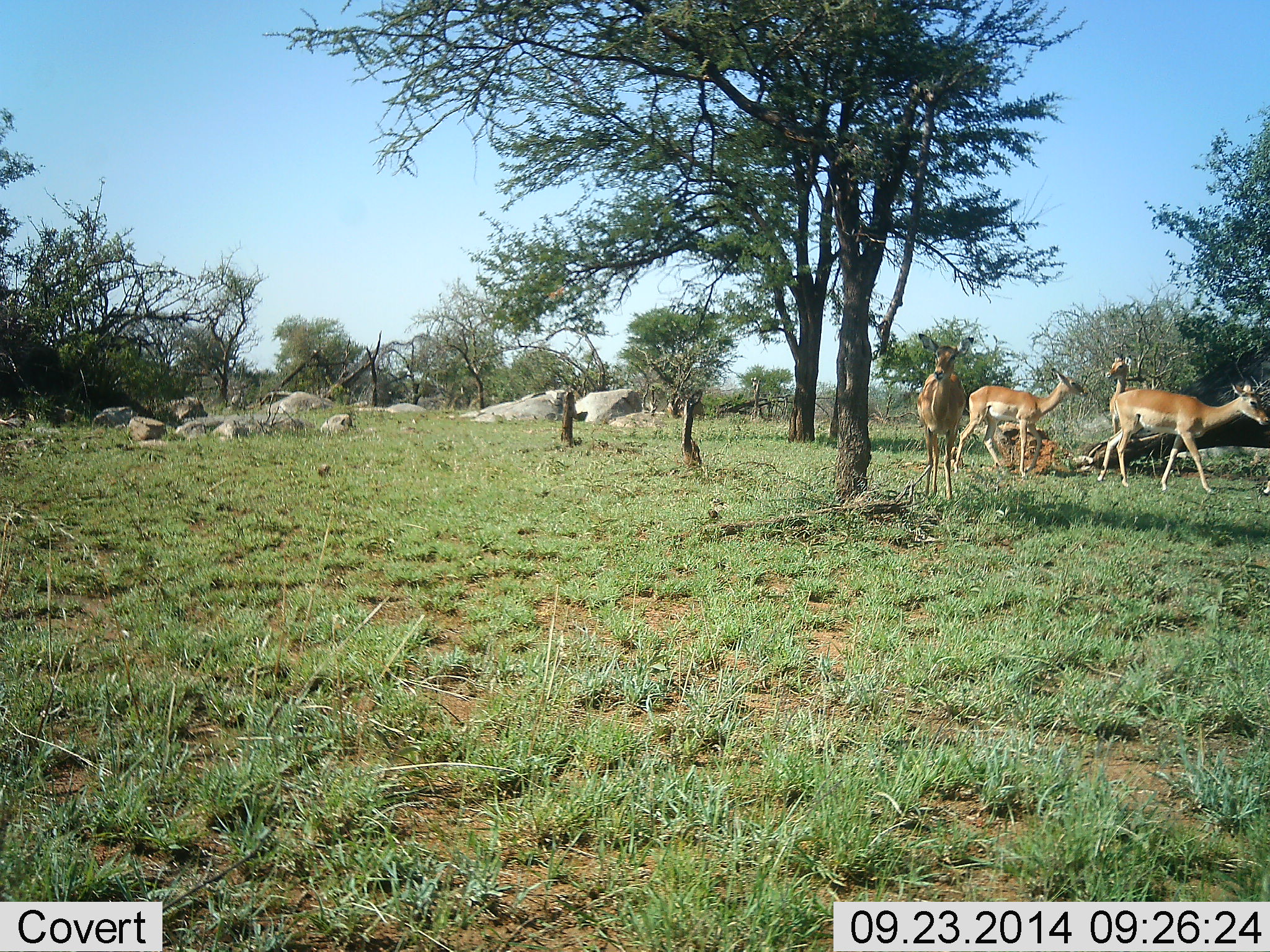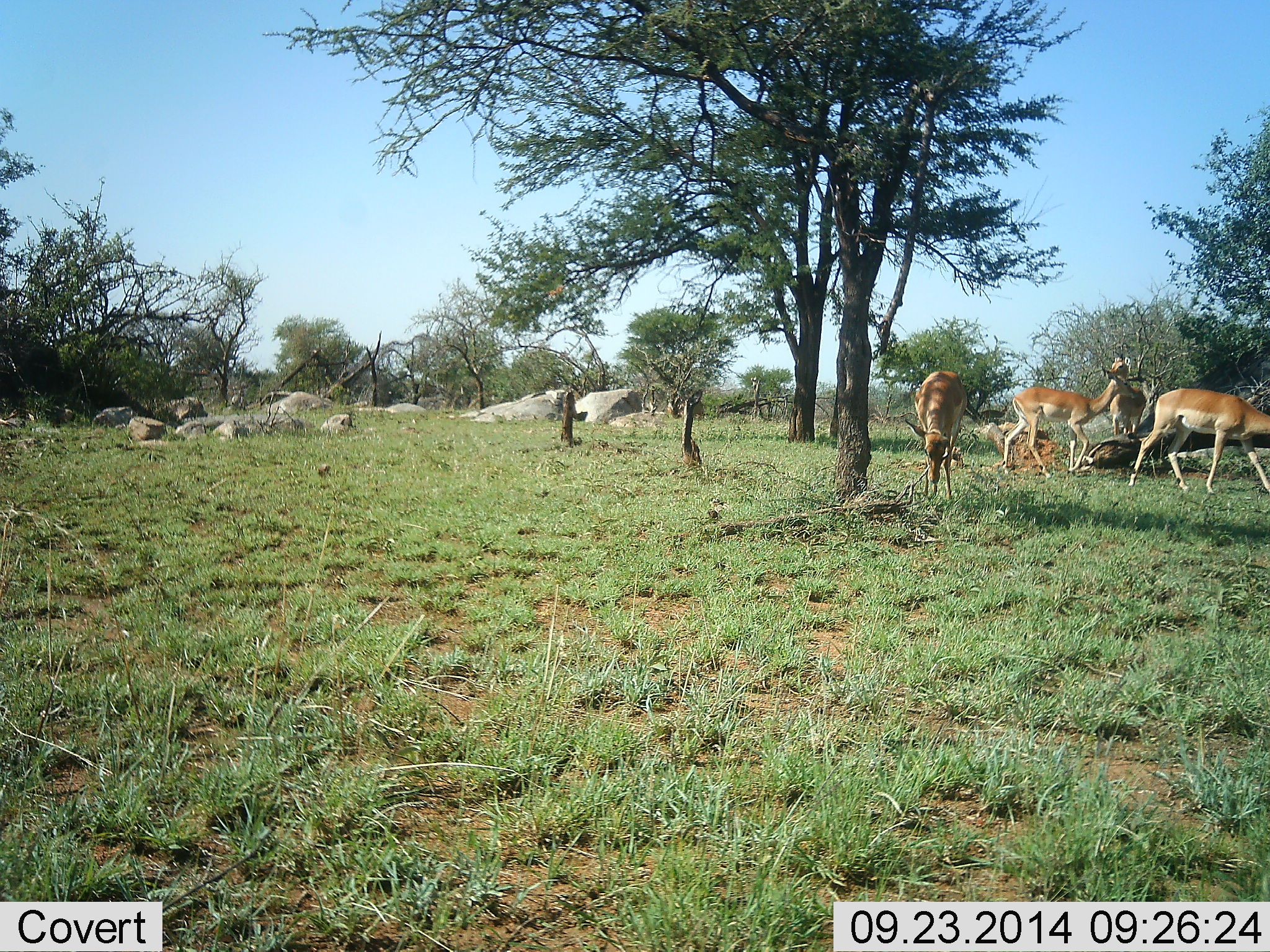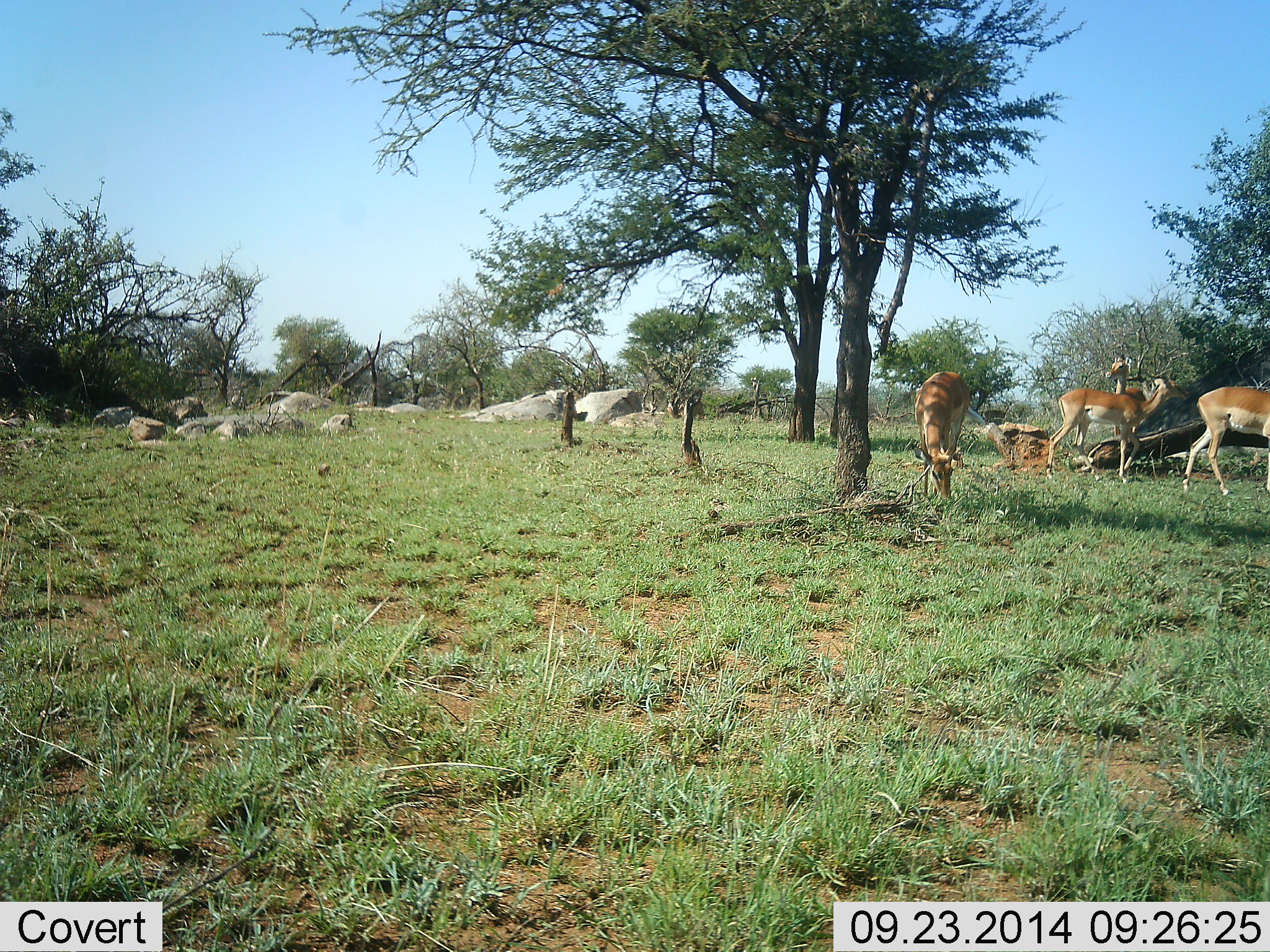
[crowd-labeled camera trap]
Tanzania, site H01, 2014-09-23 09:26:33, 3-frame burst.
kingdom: Animalia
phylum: Chordata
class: Mammalia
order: Artiodactyla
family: Bovidae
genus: Aepyceros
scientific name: Aepyceros melampus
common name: impala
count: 4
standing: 20%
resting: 0%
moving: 80%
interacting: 0%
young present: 0%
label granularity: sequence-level